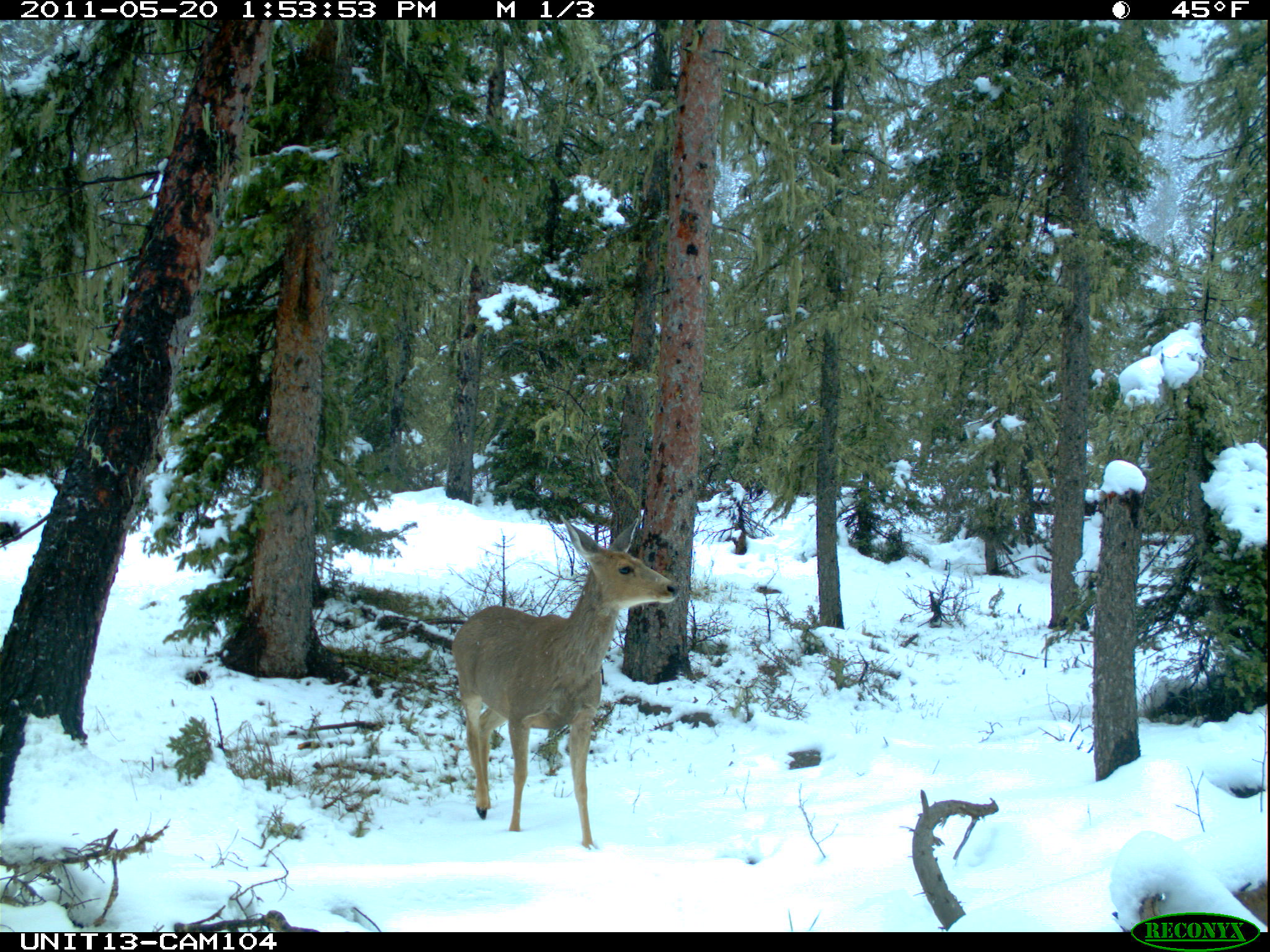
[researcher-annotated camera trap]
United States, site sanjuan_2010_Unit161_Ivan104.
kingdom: Animalia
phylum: Chordata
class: Mammalia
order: Artiodactyla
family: Cervidae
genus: Odocoileus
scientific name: Odocoileus hemionus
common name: mule deer